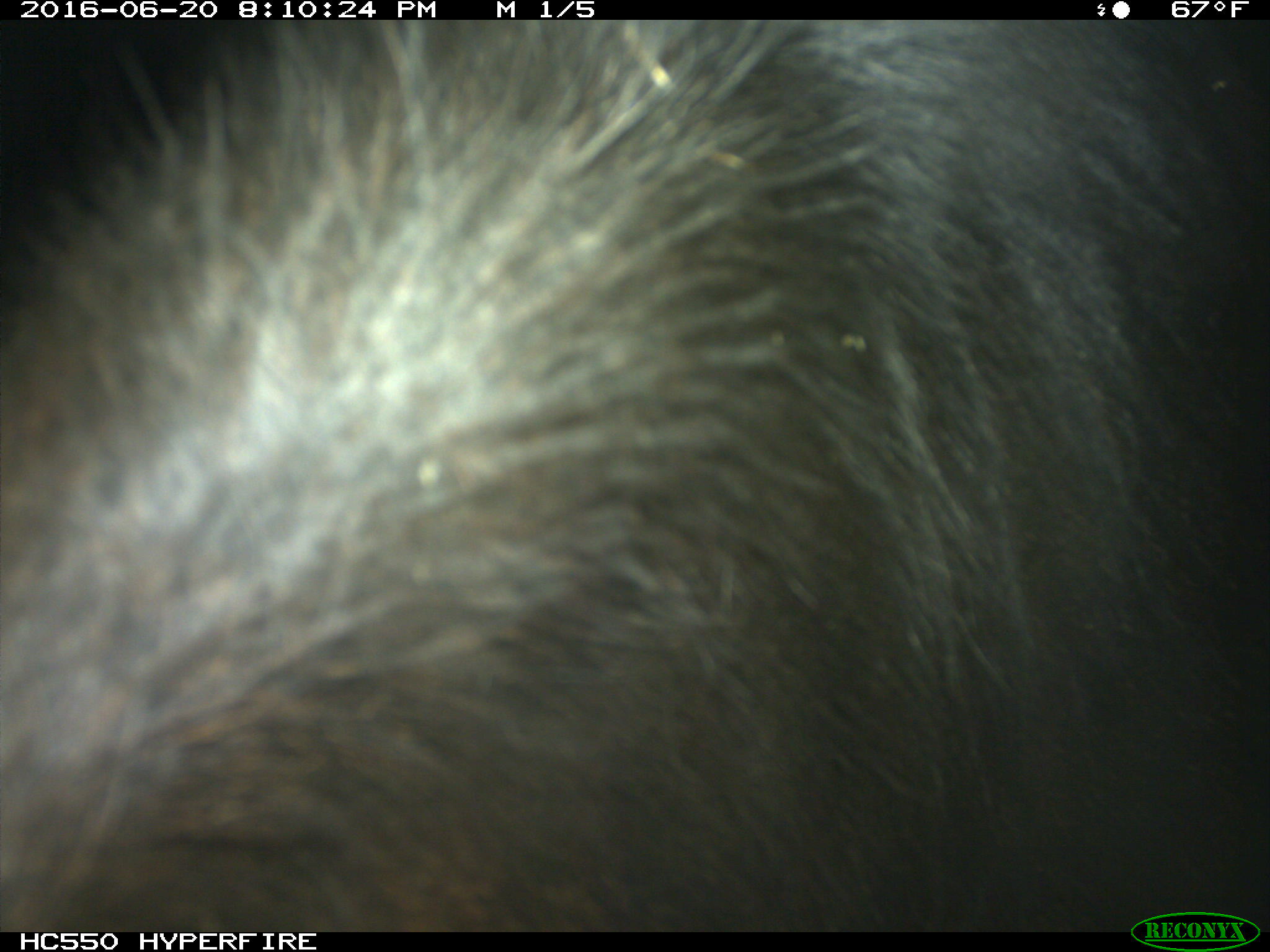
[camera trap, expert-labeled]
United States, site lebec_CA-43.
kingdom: Animalia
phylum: Chordata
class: Mammalia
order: Artiodactyla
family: Bovidae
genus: Bos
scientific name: Bos taurus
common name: domestic cow